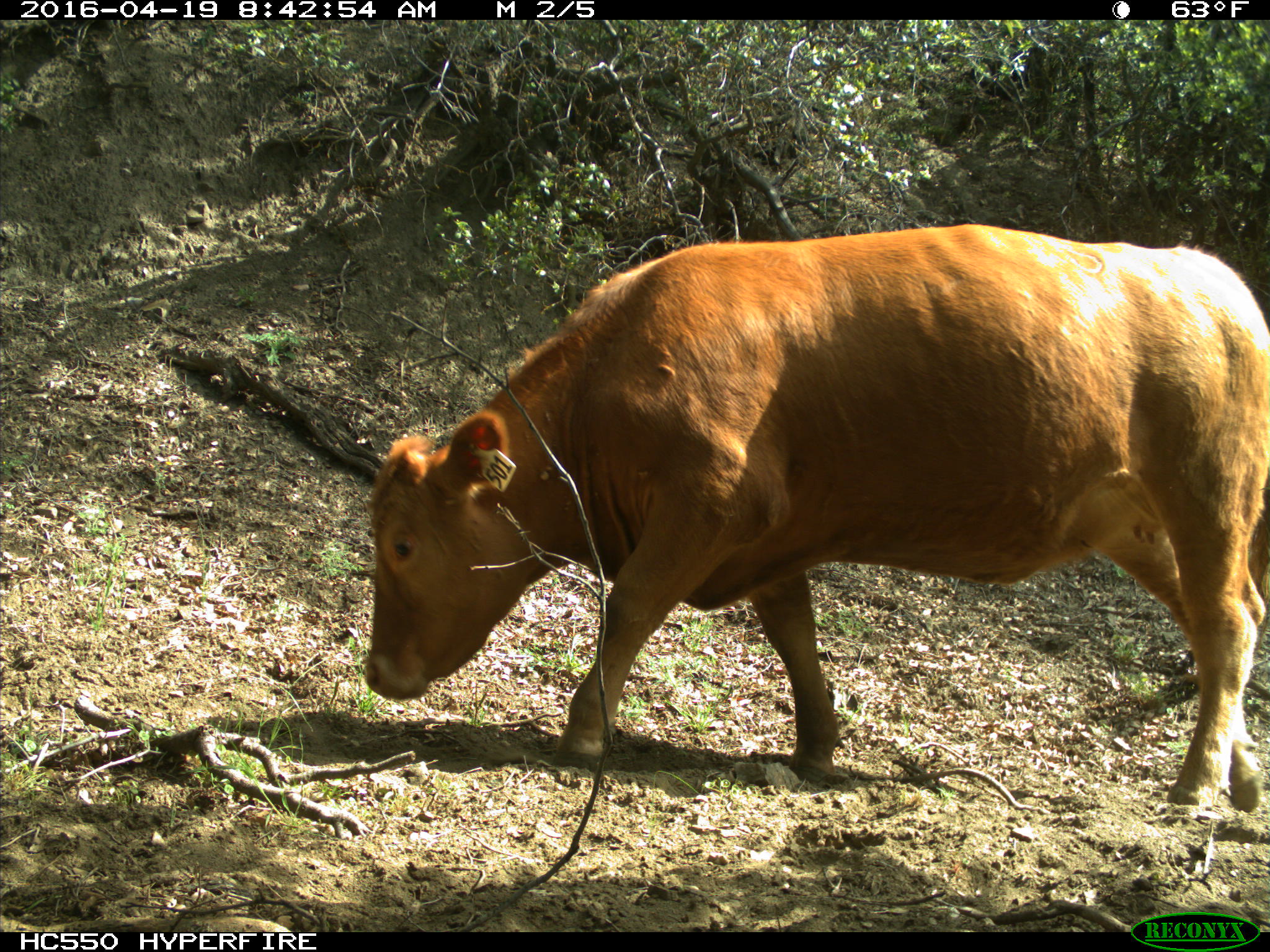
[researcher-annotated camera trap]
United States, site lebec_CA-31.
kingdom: Animalia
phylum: Chordata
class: Mammalia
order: Artiodactyla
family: Bovidae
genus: Bos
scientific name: Bos taurus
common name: domestic cow